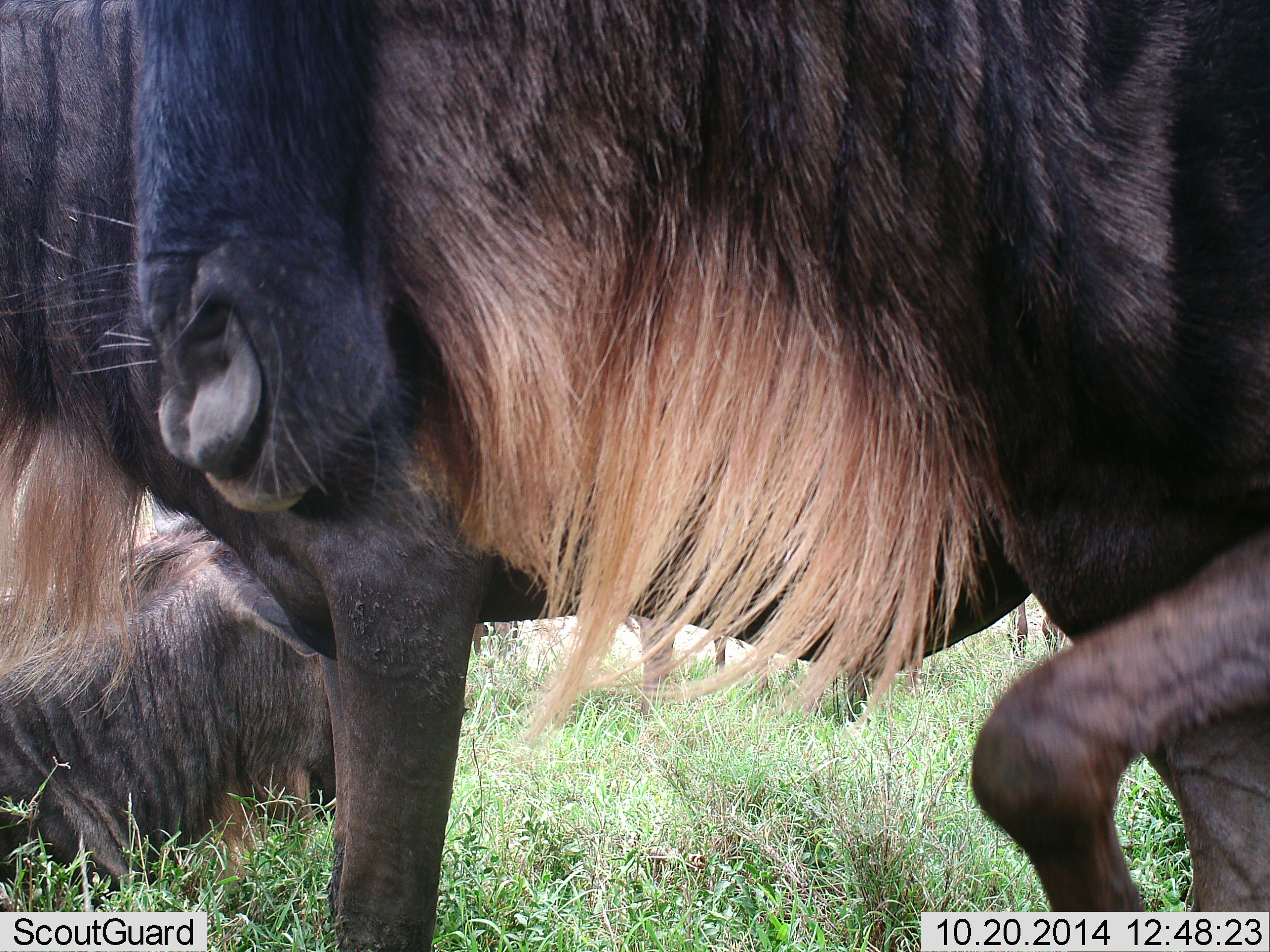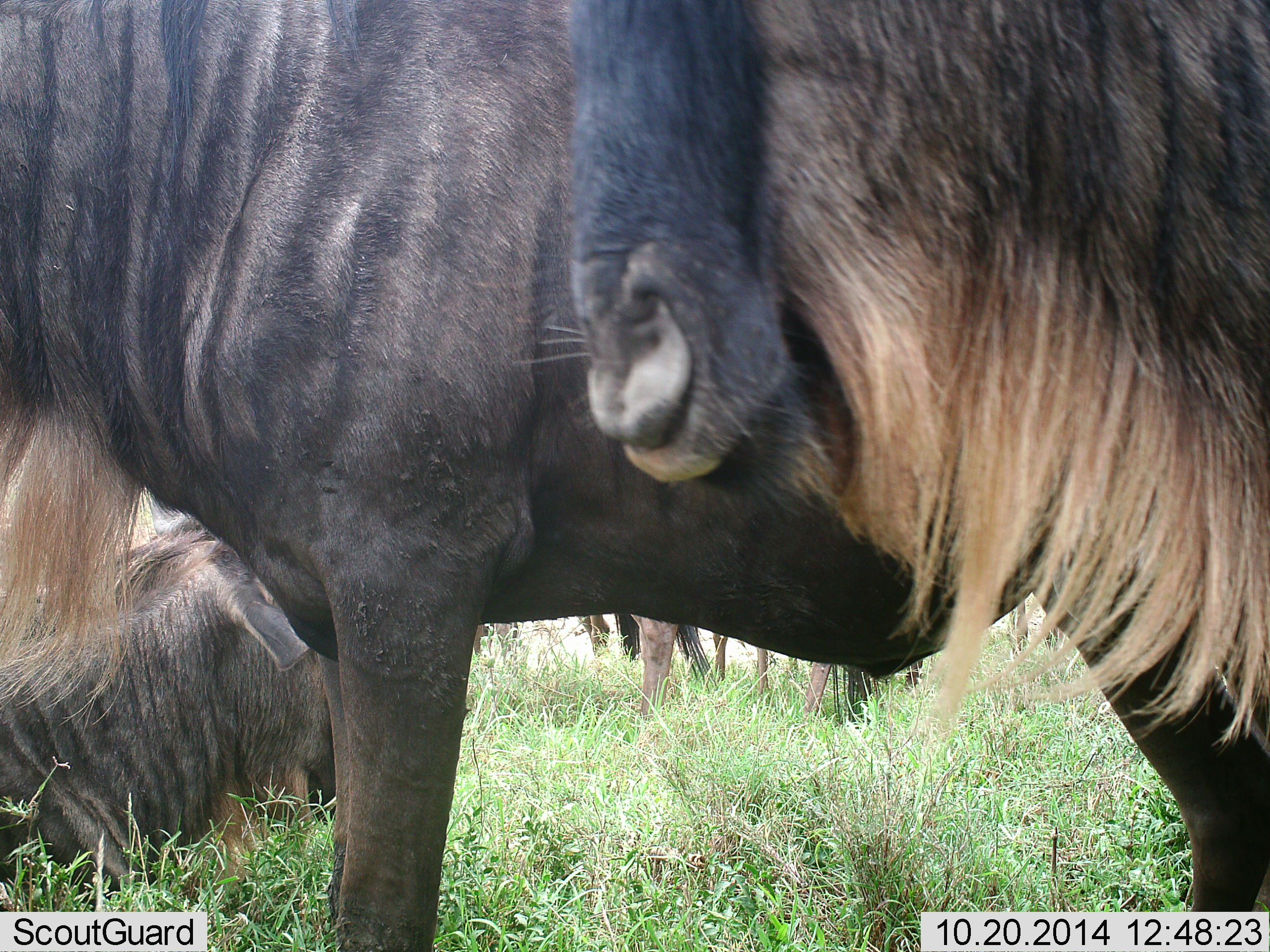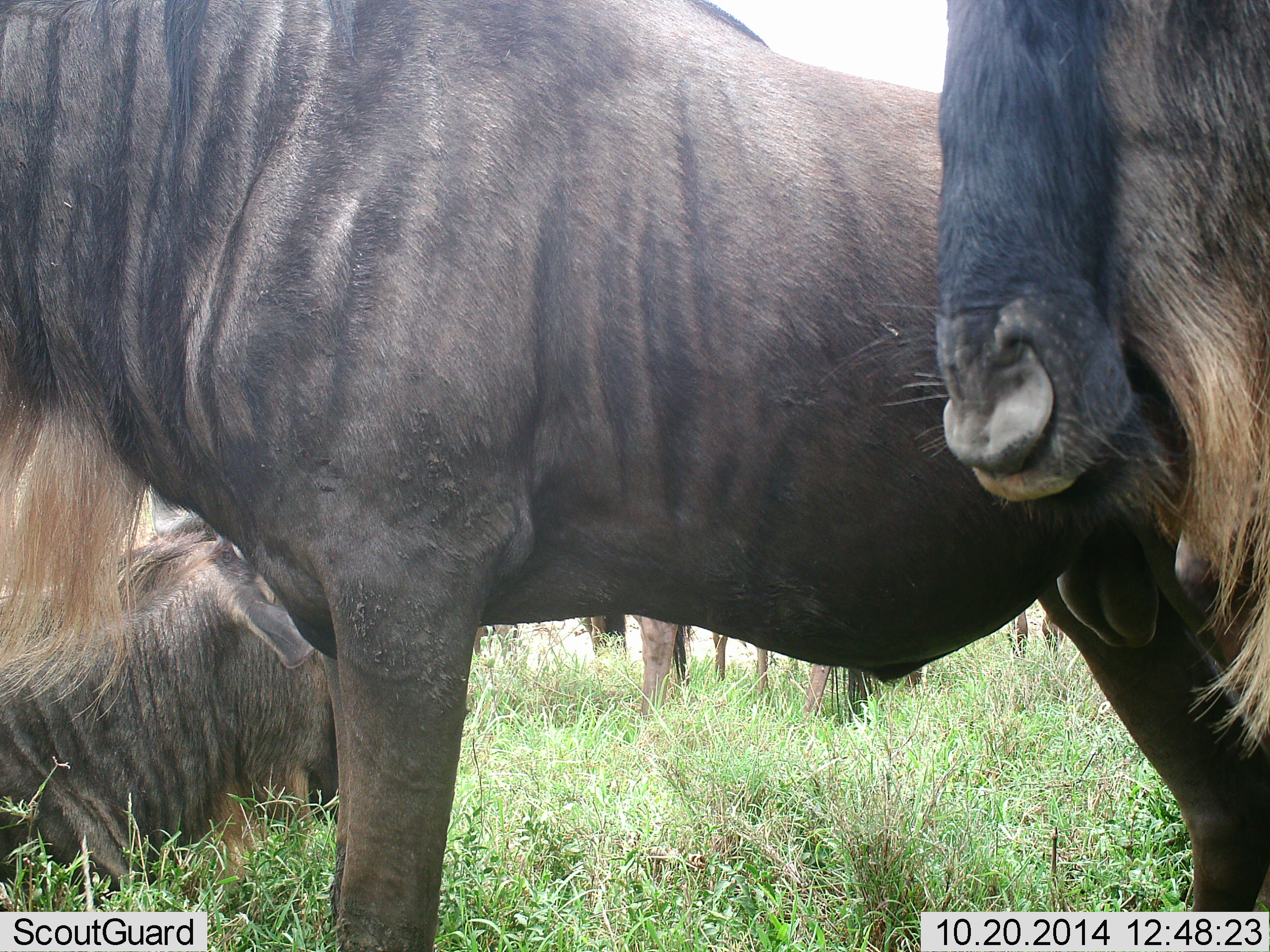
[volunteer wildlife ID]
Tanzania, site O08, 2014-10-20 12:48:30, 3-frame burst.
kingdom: Animalia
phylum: Chordata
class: Mammalia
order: Artiodactyla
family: Bovidae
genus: Connochaetes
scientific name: Connochaetes taurinus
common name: blue wildebeest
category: wildebeest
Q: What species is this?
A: Wildebeest (blue wildebeest) (Connochaetes taurinus).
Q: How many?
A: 5.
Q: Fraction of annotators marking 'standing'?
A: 90%.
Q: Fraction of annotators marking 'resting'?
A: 90%.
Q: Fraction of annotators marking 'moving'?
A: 60%.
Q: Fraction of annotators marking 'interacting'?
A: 0%.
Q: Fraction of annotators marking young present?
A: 0%.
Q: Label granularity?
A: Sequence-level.